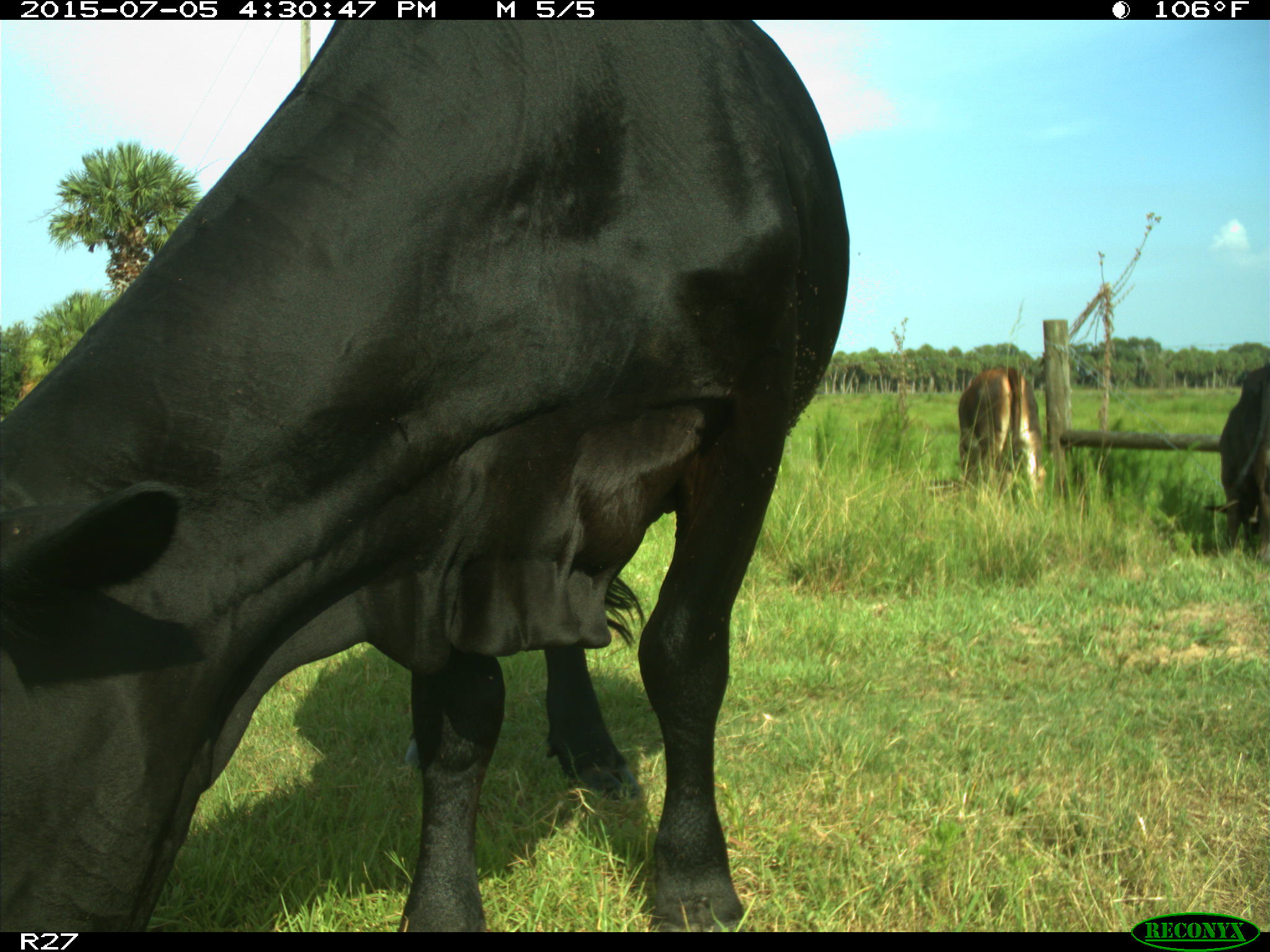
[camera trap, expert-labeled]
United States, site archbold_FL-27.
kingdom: Animalia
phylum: Chordata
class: Mammalia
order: Artiodactyla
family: Bovidae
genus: Bos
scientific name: Bos taurus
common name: domestic cow